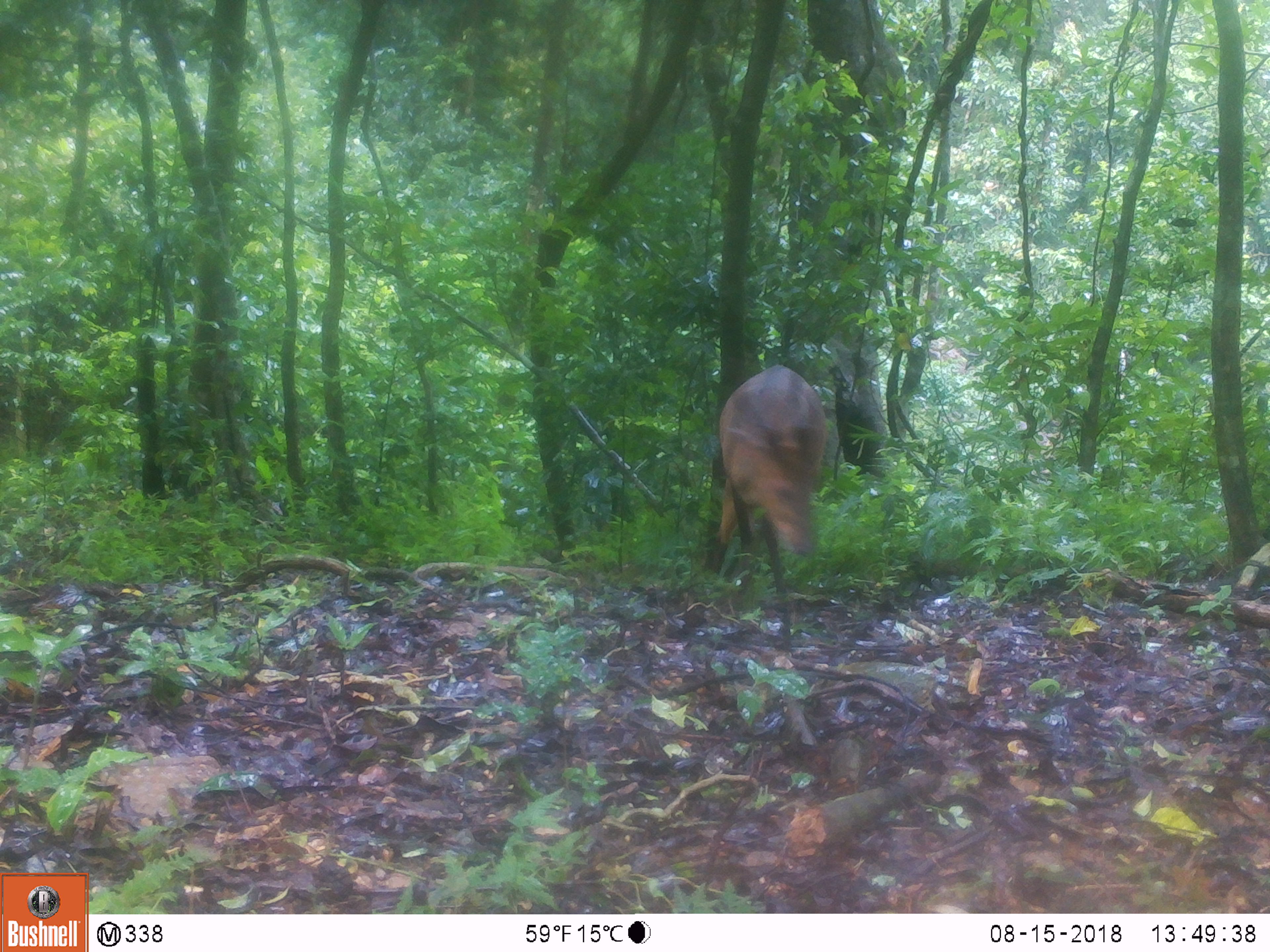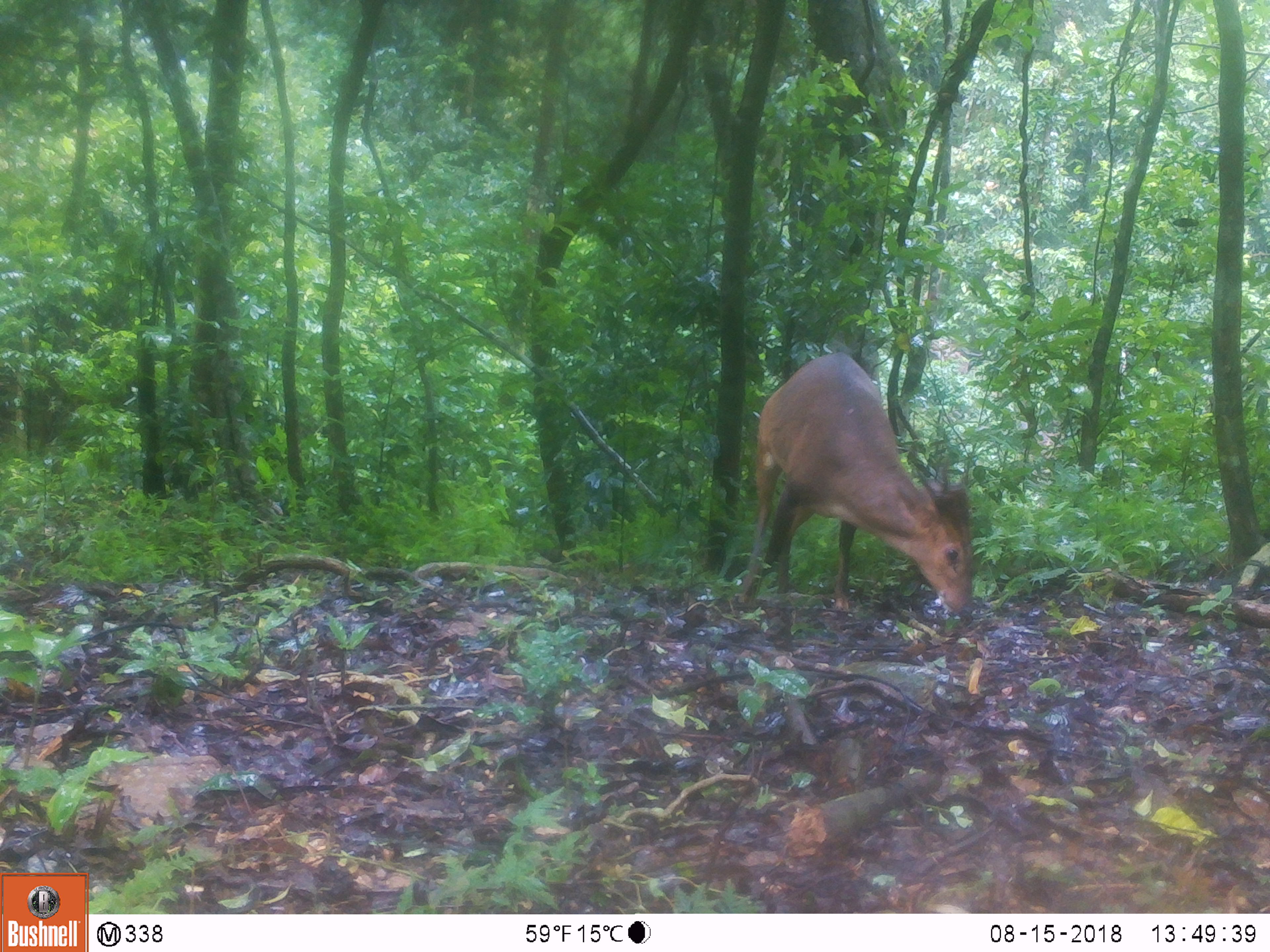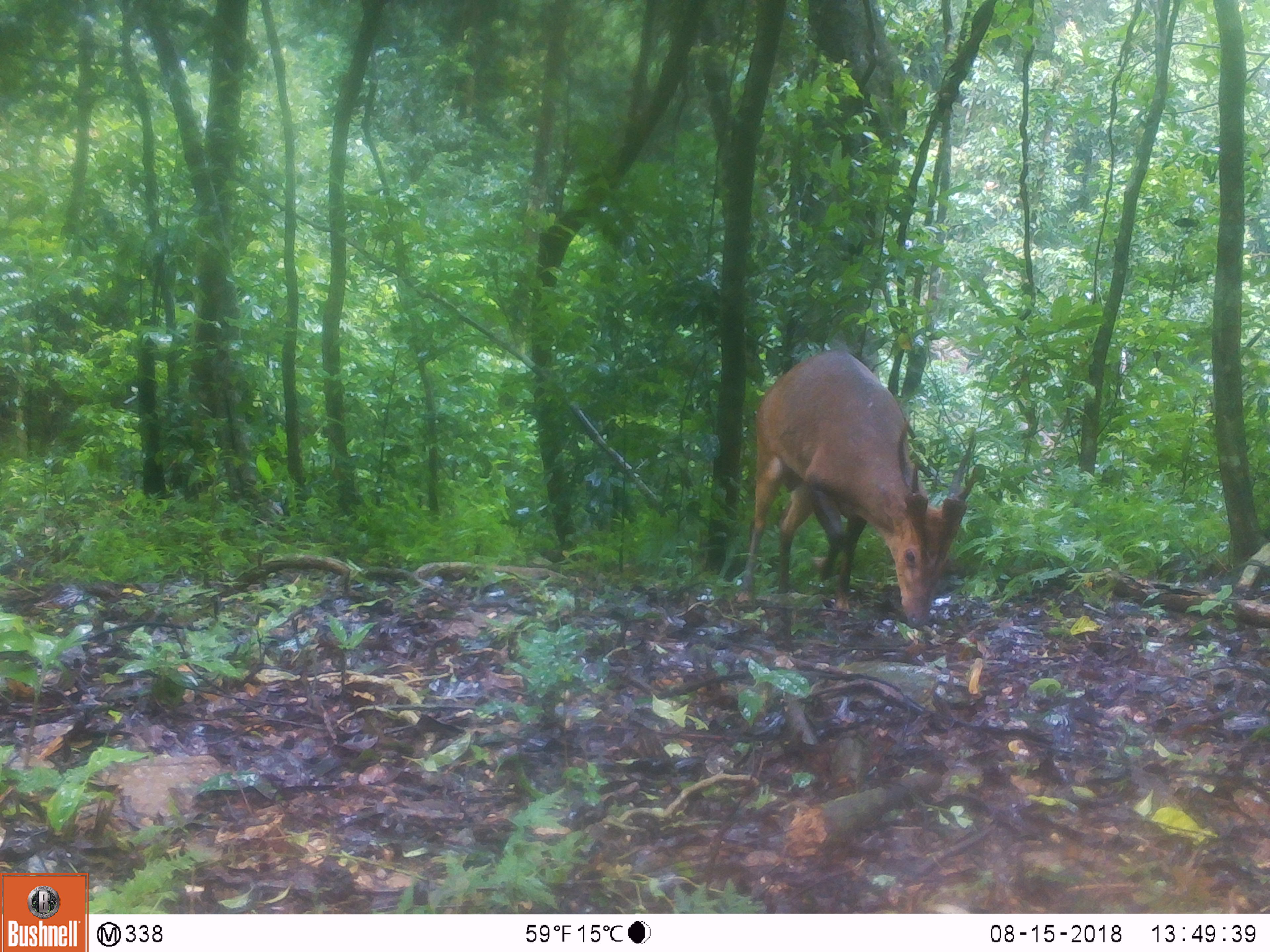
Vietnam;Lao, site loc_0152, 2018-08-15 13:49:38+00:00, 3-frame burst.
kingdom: Animalia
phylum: Chordata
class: Mammalia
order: Artiodactyla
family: Cervidae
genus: Muntiacus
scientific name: Muntiacus vuquangensis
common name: large-antlered muntjac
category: large antlered muntjac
Large antlered muntjac (large-antlered muntjac) (Muntiacus vuquangensis). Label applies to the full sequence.